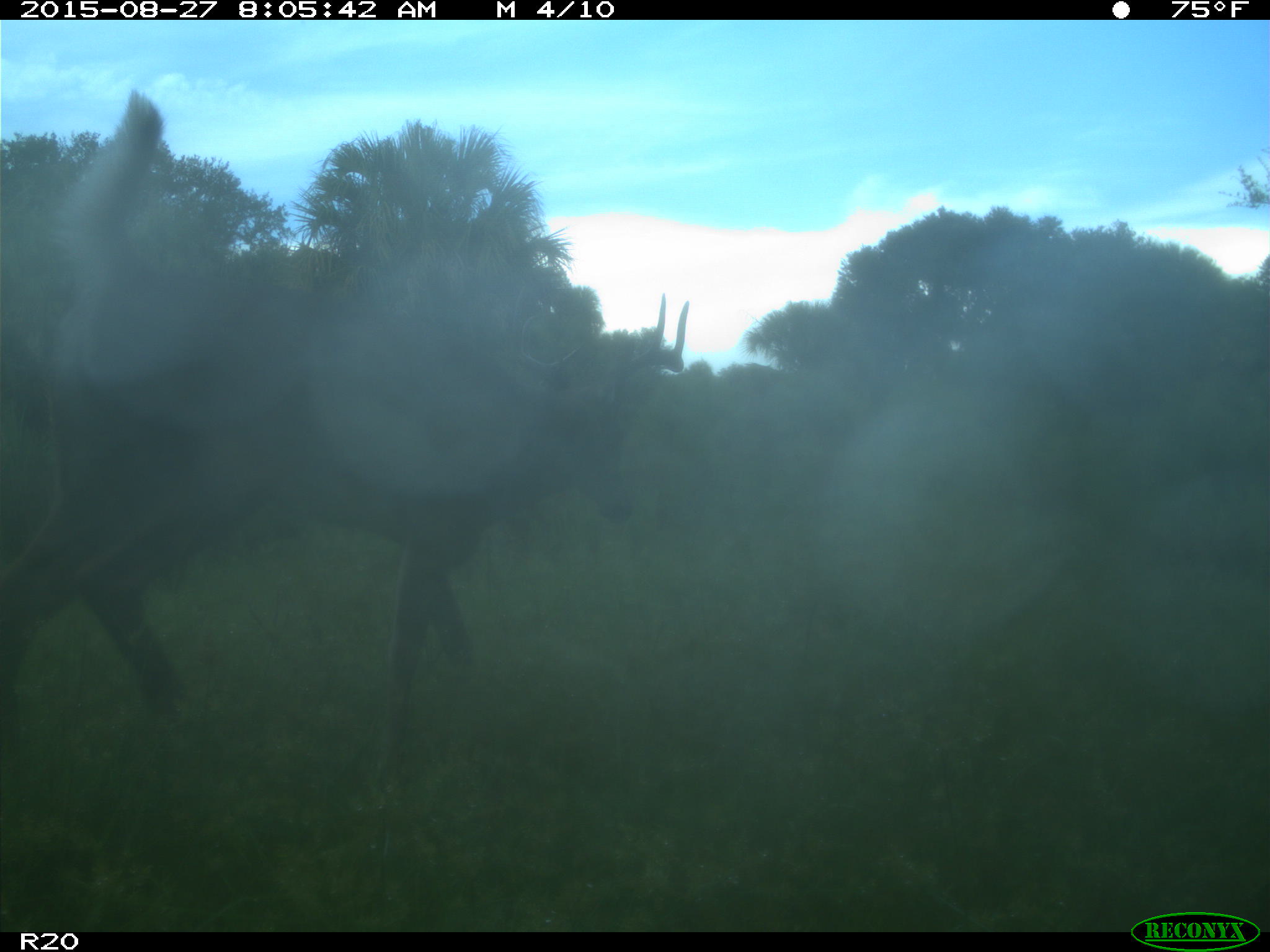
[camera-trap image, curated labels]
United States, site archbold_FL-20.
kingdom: Animalia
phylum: Chordata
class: Mammalia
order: Artiodactyla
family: Cervidae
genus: Odocoileus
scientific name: Odocoileus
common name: deer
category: unidentified deer